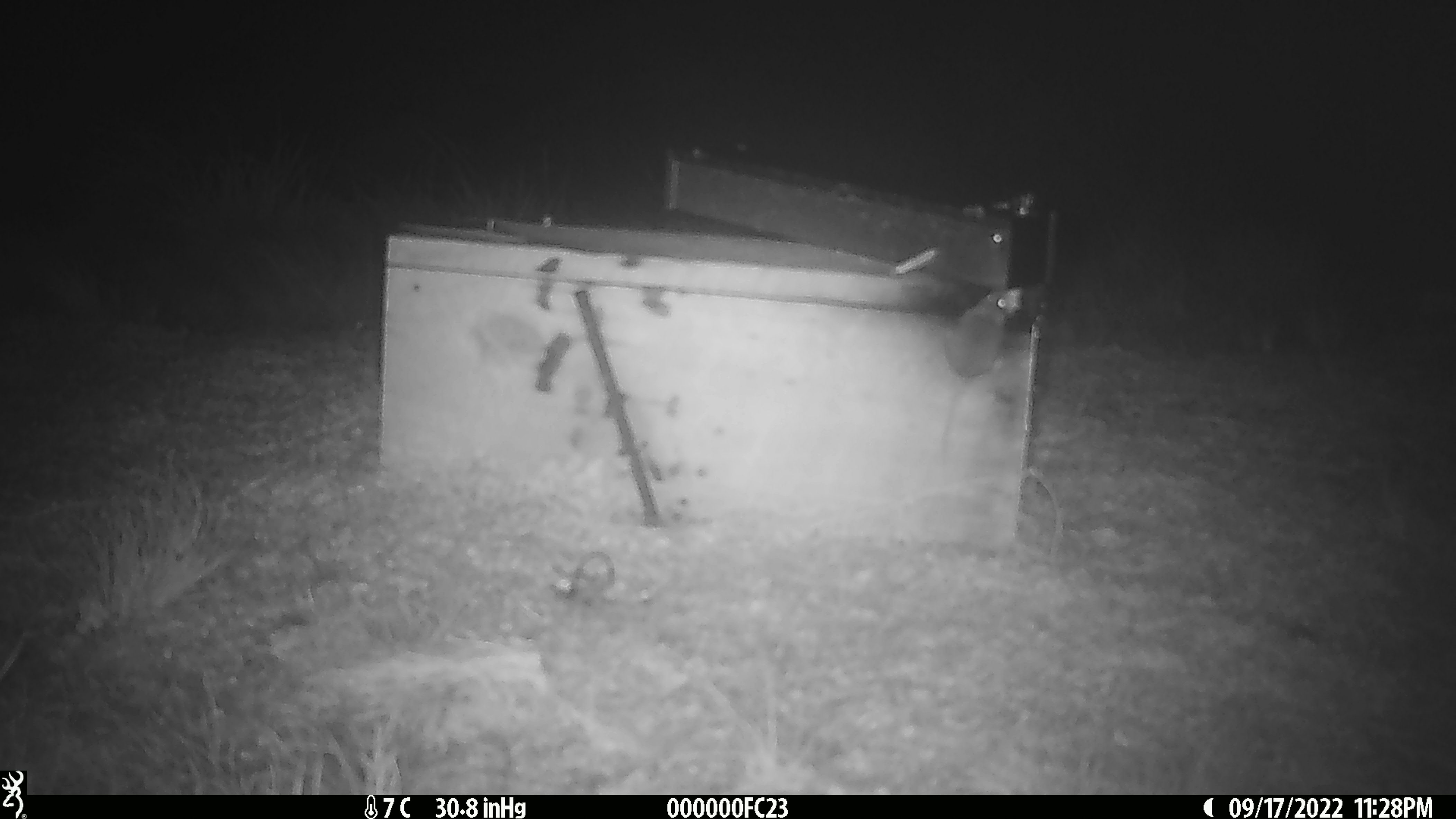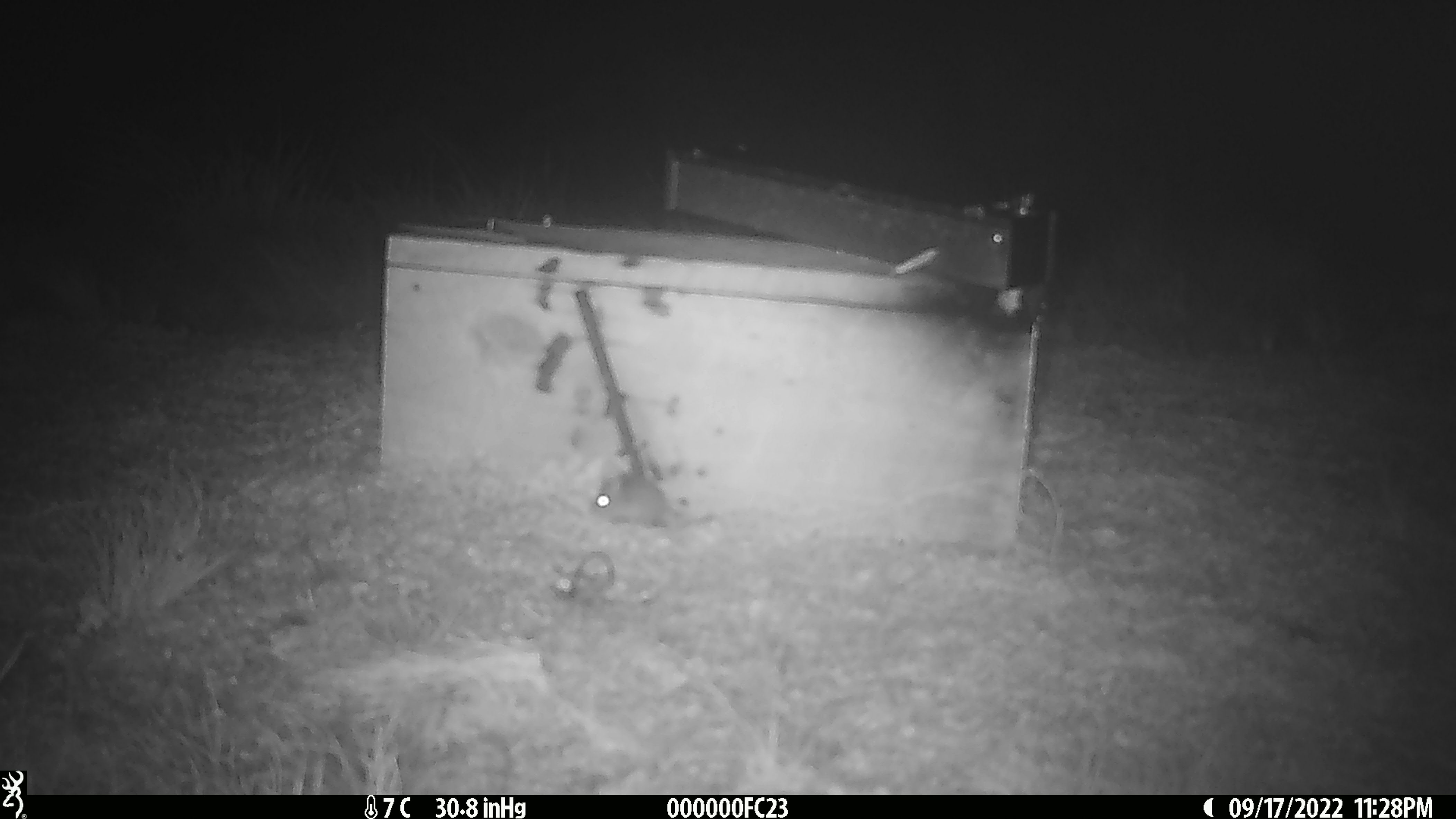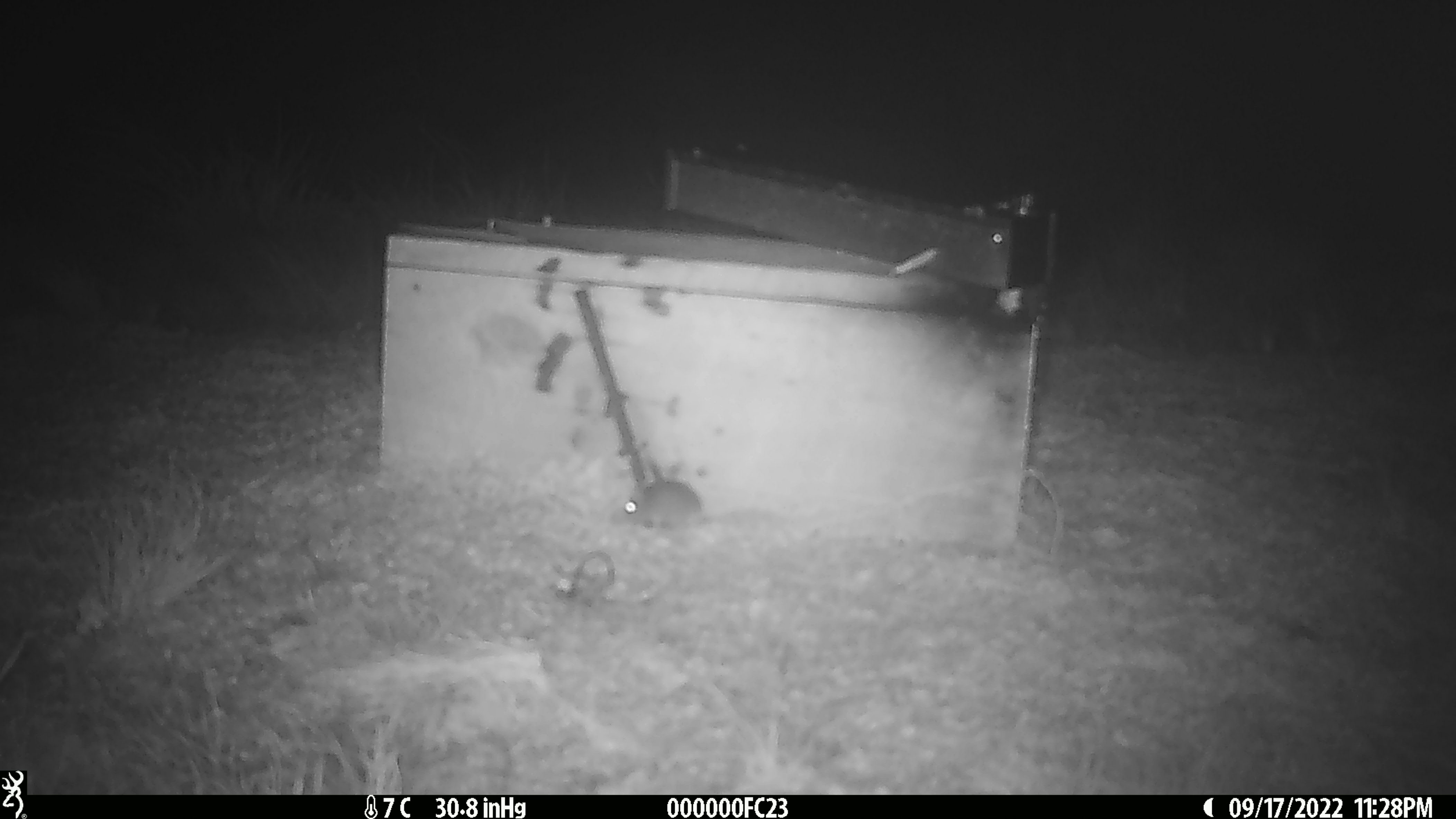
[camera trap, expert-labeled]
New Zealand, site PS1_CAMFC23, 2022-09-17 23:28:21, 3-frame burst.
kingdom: Animalia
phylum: Chordata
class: Mammalia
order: Rodentia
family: Muridae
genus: Mus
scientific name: Mus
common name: mouse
Mouse (Mus).